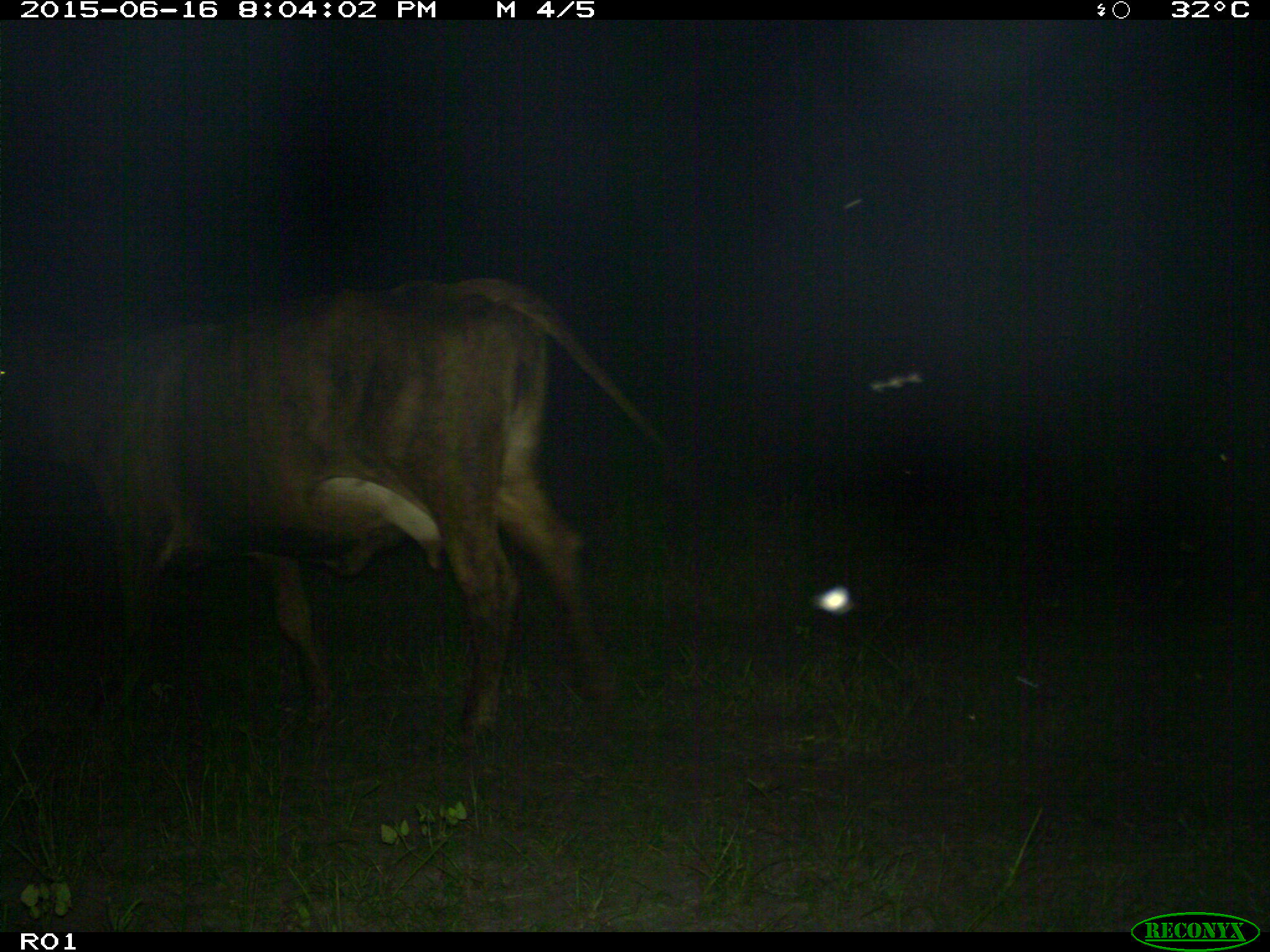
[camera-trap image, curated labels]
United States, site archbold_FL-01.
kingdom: Animalia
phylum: Chordata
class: Mammalia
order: Artiodactyla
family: Bovidae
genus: Bos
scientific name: Bos taurus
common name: domestic cow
Bos taurus (domestic cow).